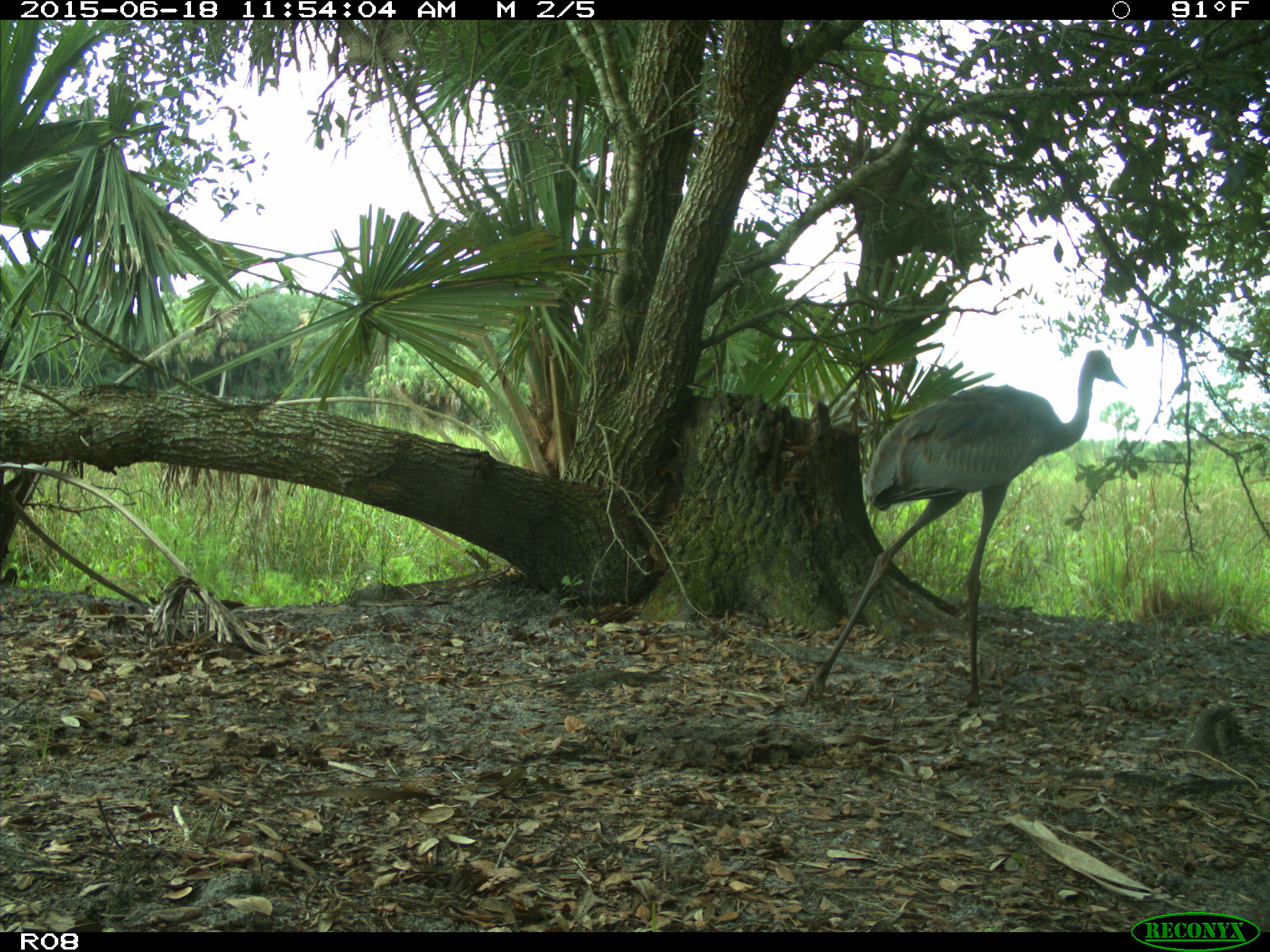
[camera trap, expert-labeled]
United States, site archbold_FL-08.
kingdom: Animalia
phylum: Chordata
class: Aves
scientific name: Aves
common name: birds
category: unidentified bird